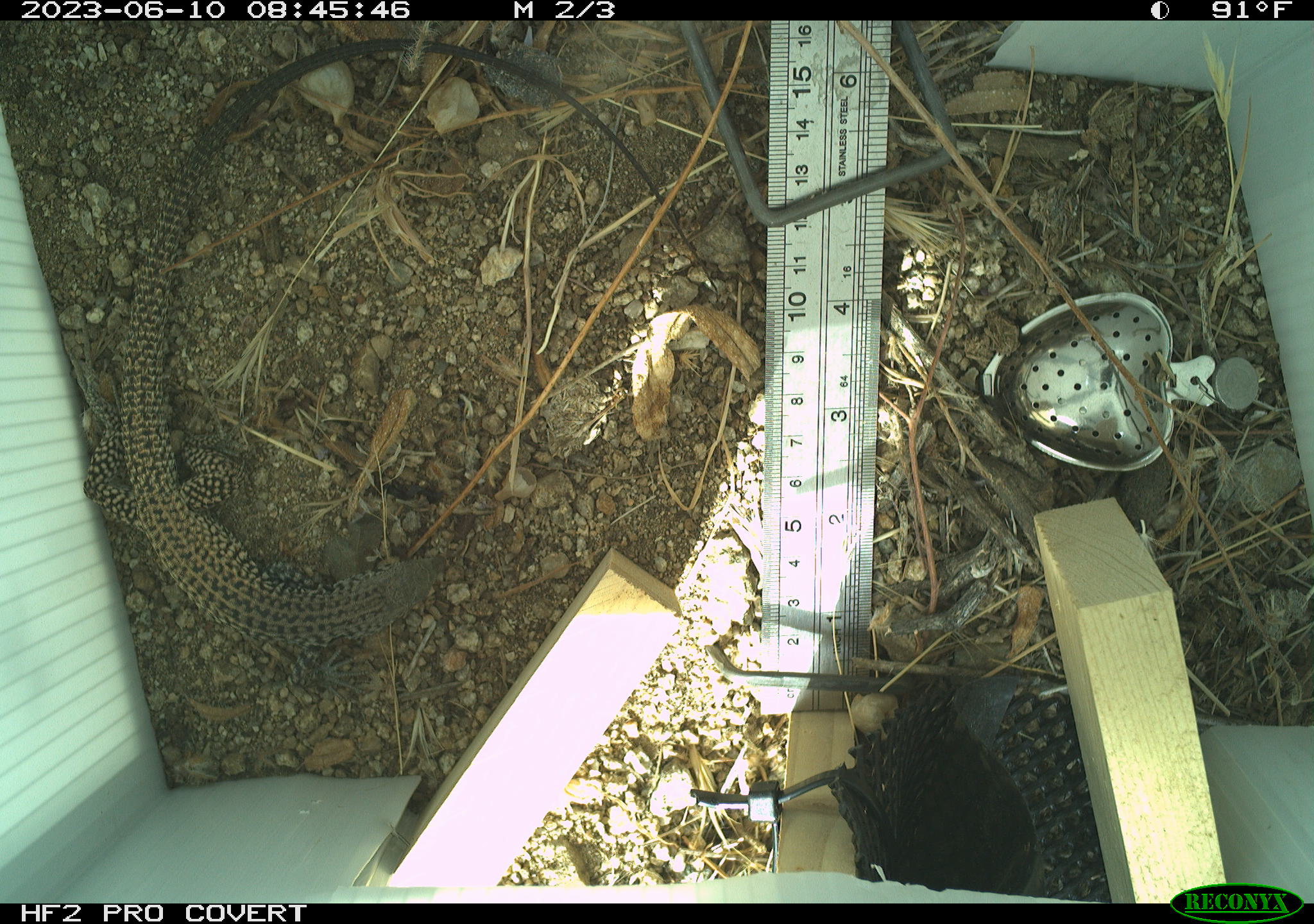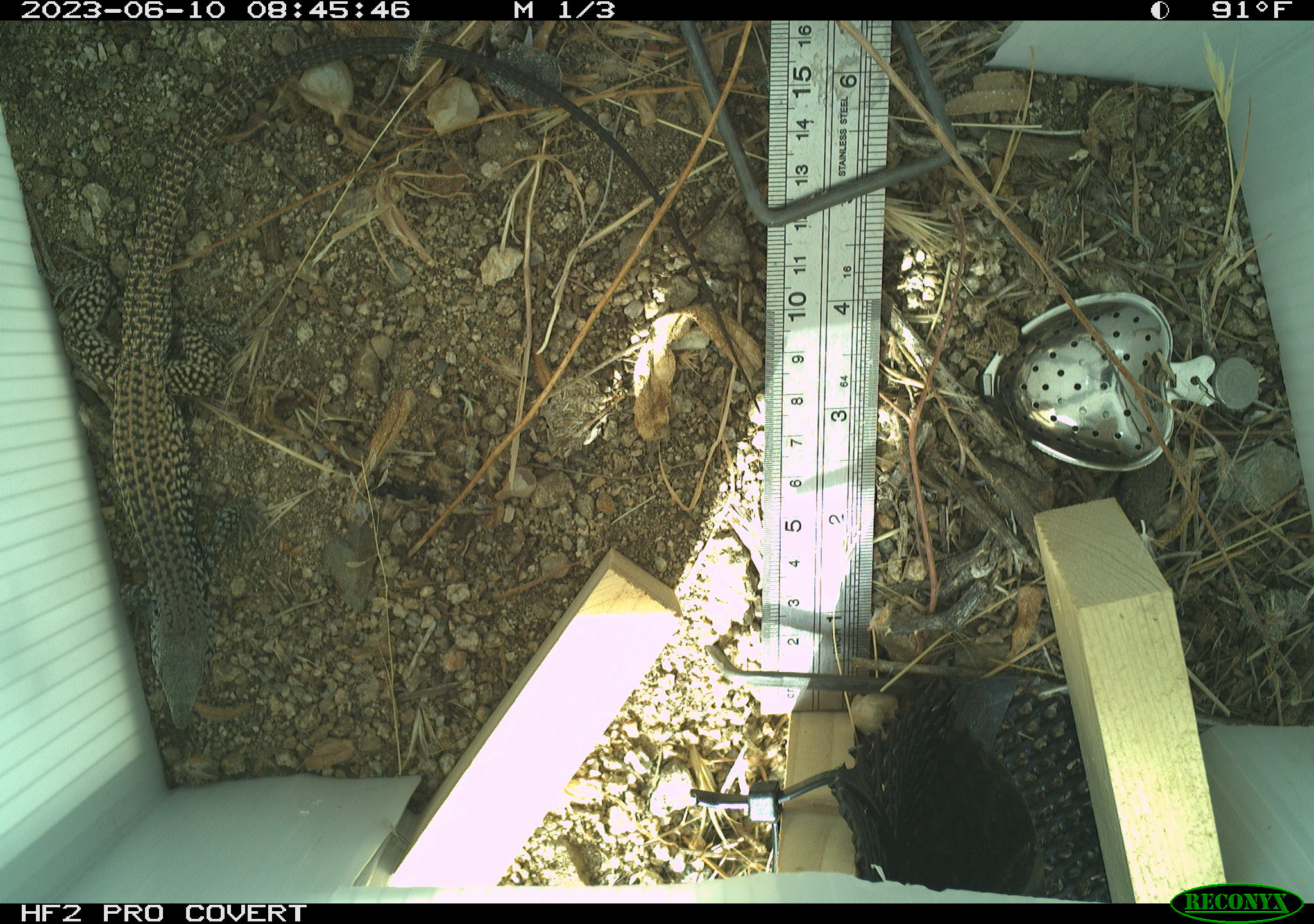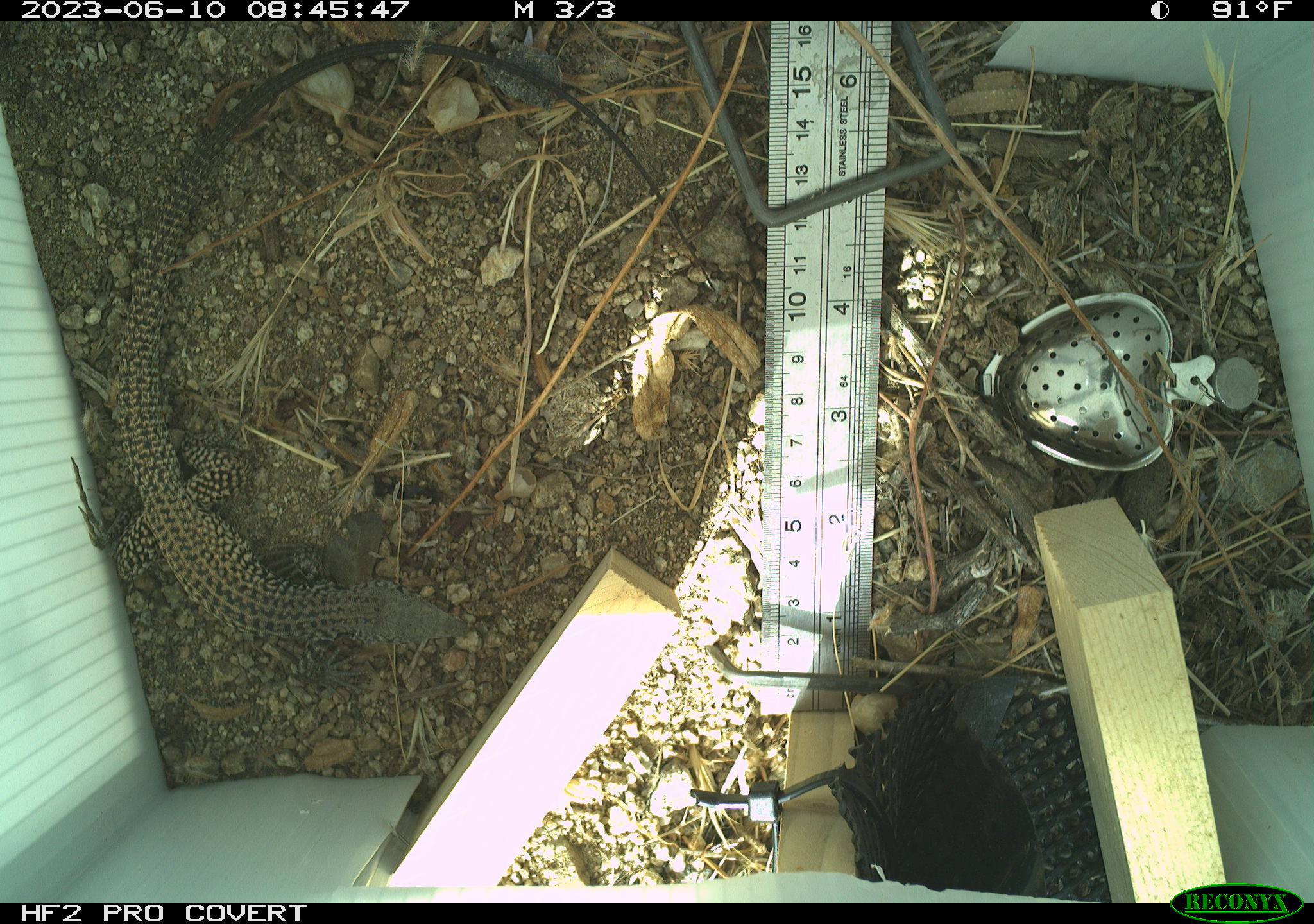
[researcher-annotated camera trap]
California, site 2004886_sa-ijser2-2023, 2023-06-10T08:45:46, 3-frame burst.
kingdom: Animalia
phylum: Chordata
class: Reptilia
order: Squamata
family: Teiidae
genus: Aspidoscelis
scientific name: Aspidoscelis tigris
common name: western whiptail